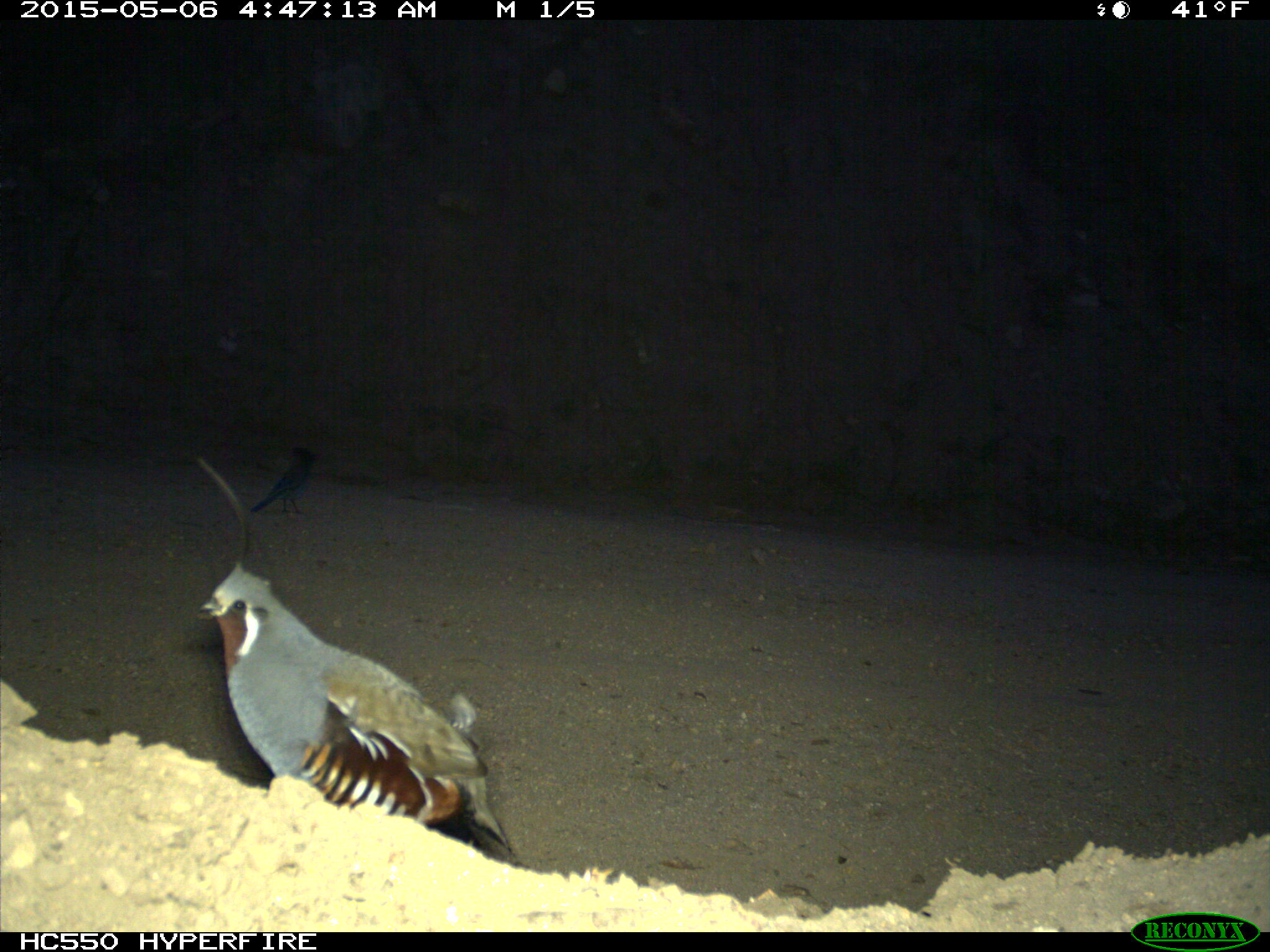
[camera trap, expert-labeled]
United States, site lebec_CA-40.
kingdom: Animalia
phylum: Chordata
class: Aves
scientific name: Aves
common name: birds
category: unidentified bird